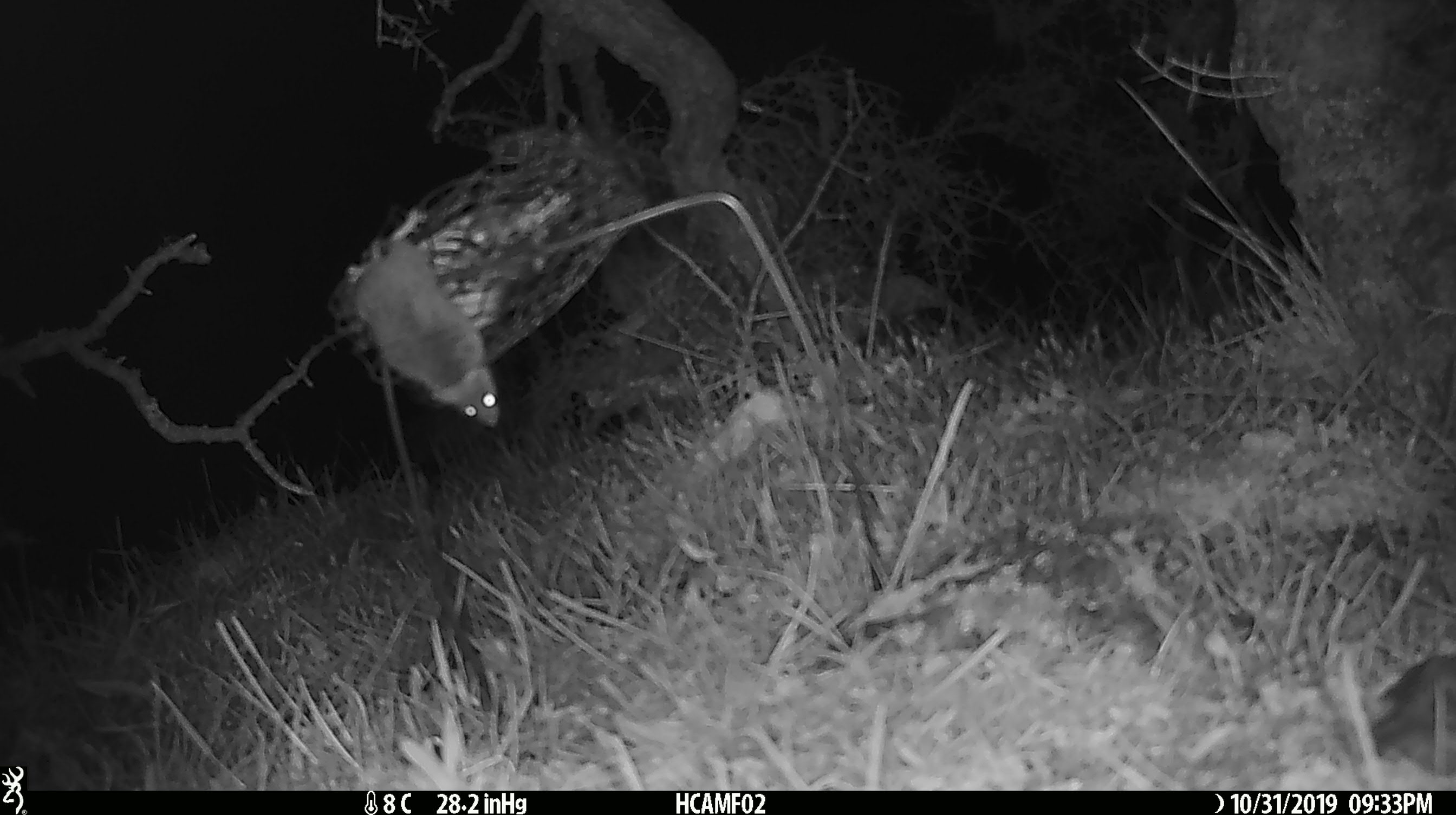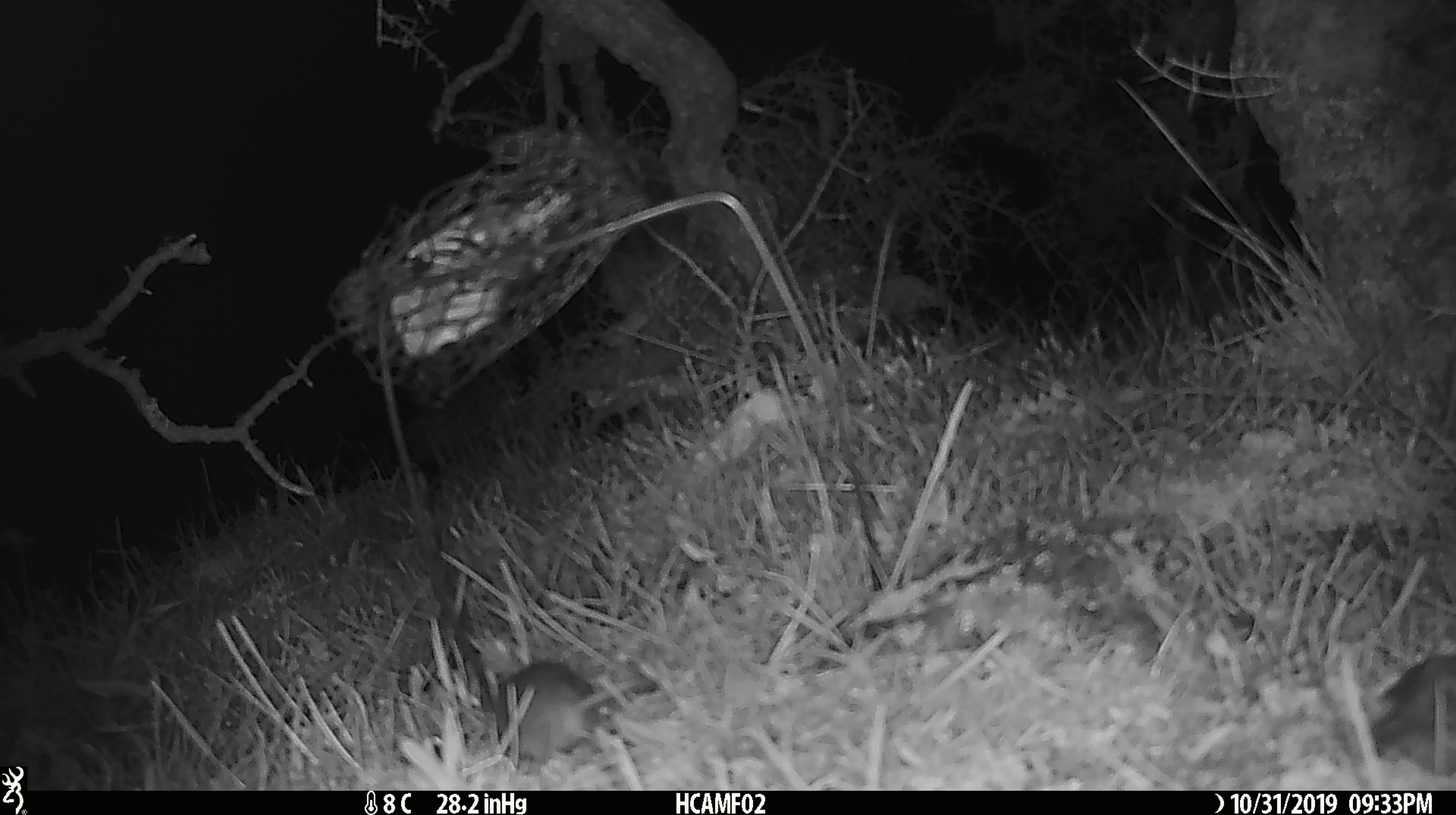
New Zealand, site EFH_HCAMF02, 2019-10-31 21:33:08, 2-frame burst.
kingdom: Animalia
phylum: Chordata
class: Mammalia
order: Rodentia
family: Muridae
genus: Mus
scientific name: Mus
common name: mouse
Mouse (Mus).